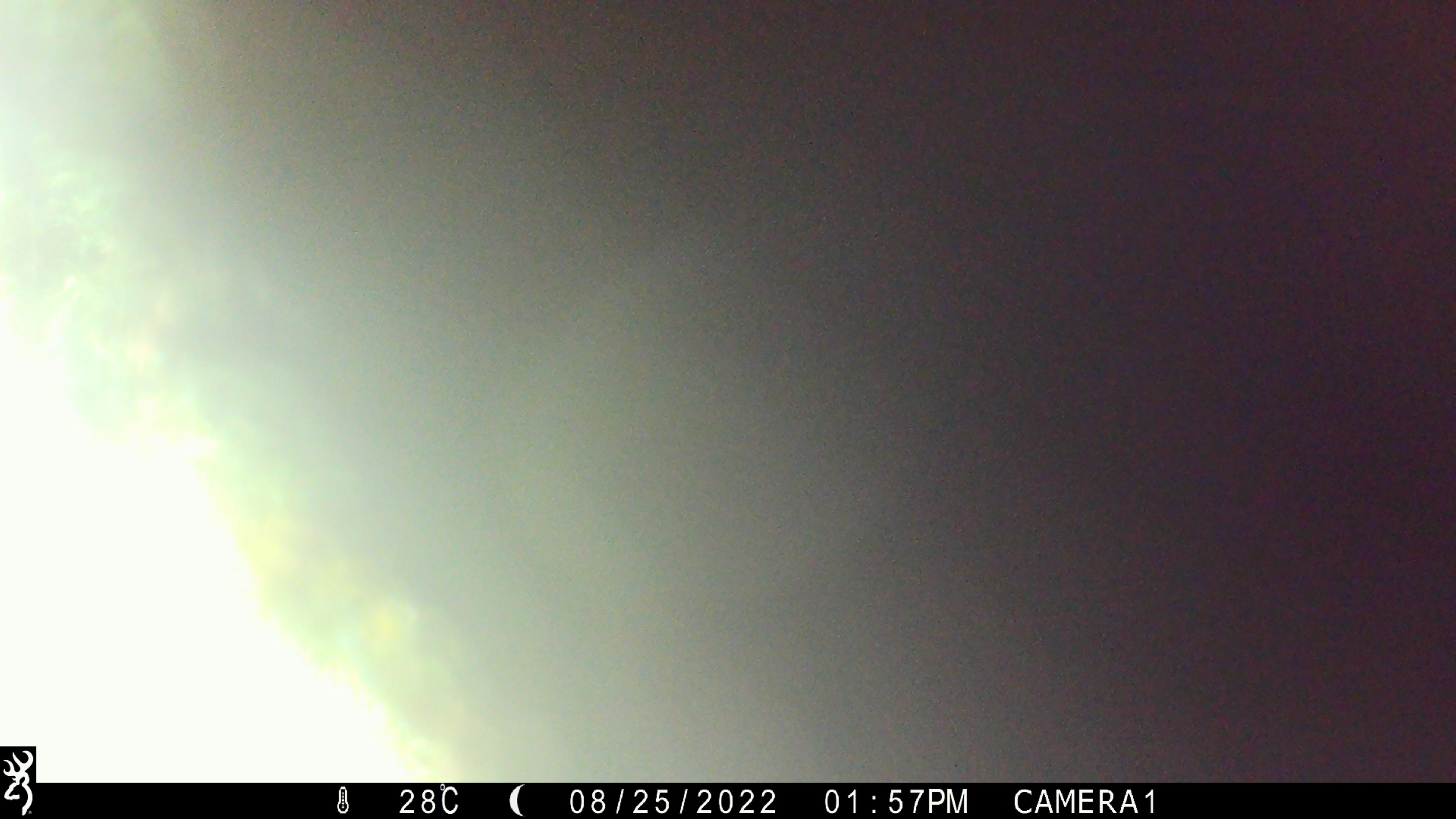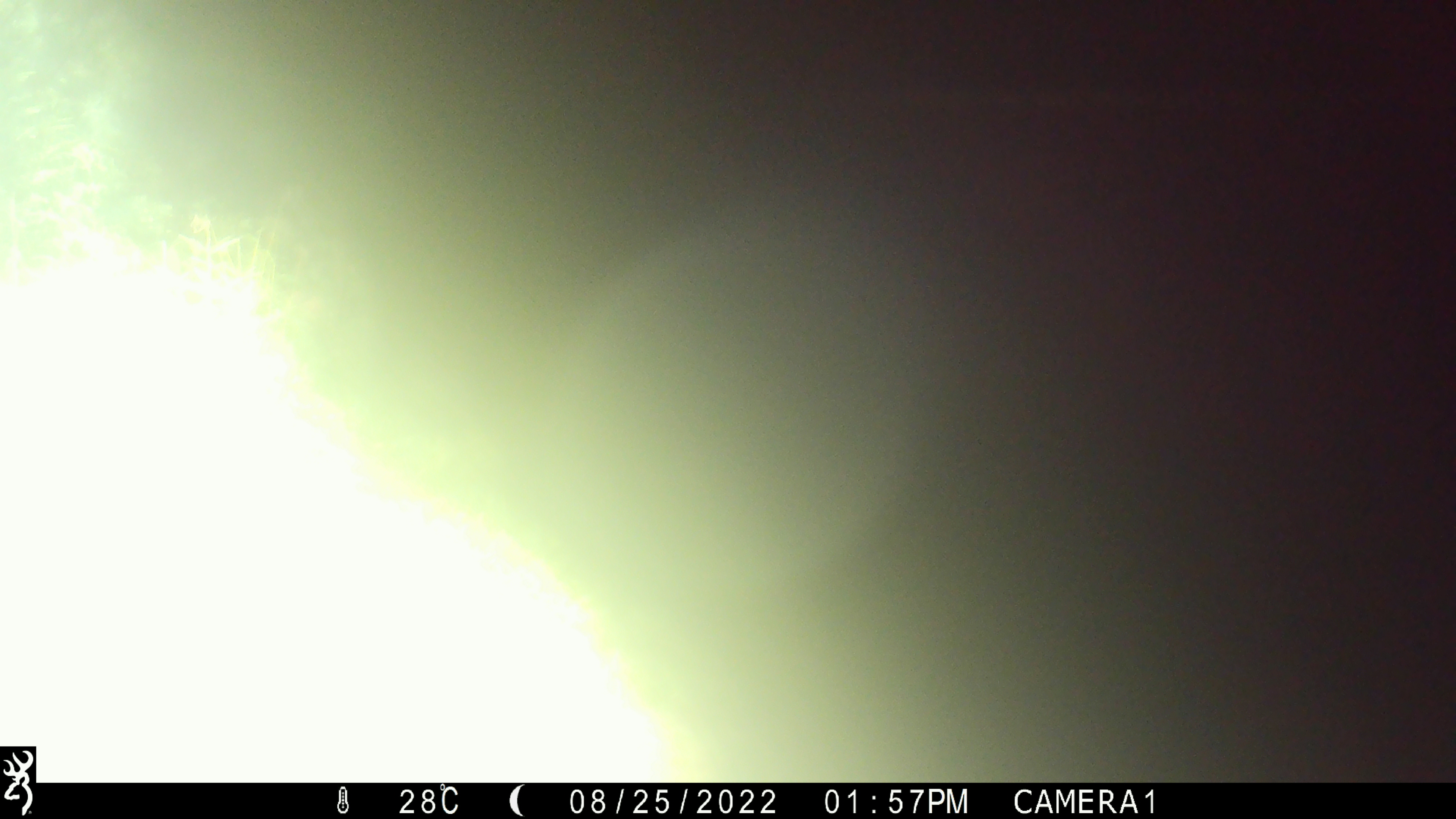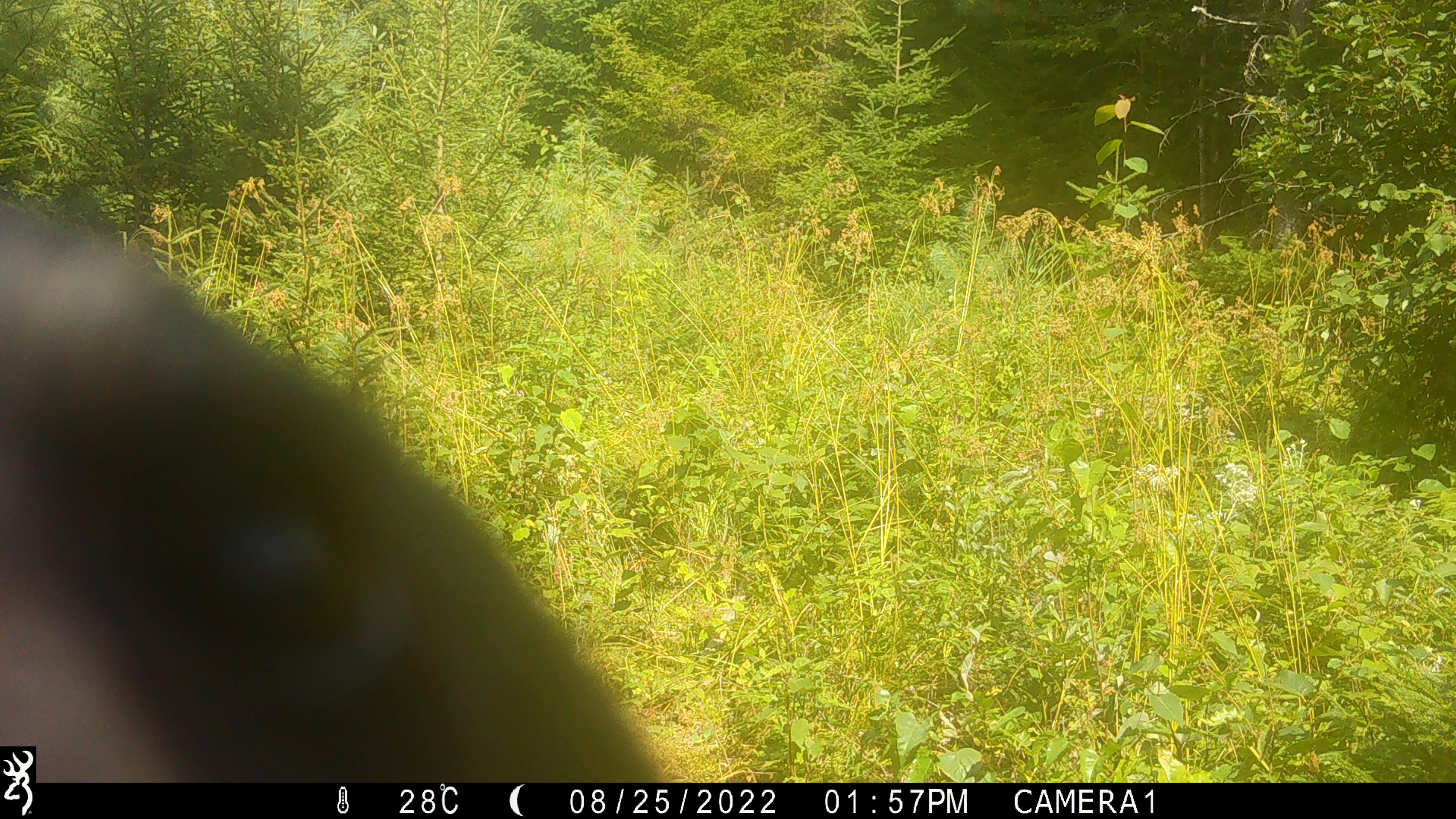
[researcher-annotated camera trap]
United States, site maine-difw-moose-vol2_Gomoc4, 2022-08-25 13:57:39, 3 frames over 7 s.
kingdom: Animalia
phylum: Chordata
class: Mammalia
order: Carnivora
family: Ursidae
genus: Ursus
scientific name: Ursus americanus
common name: black bear